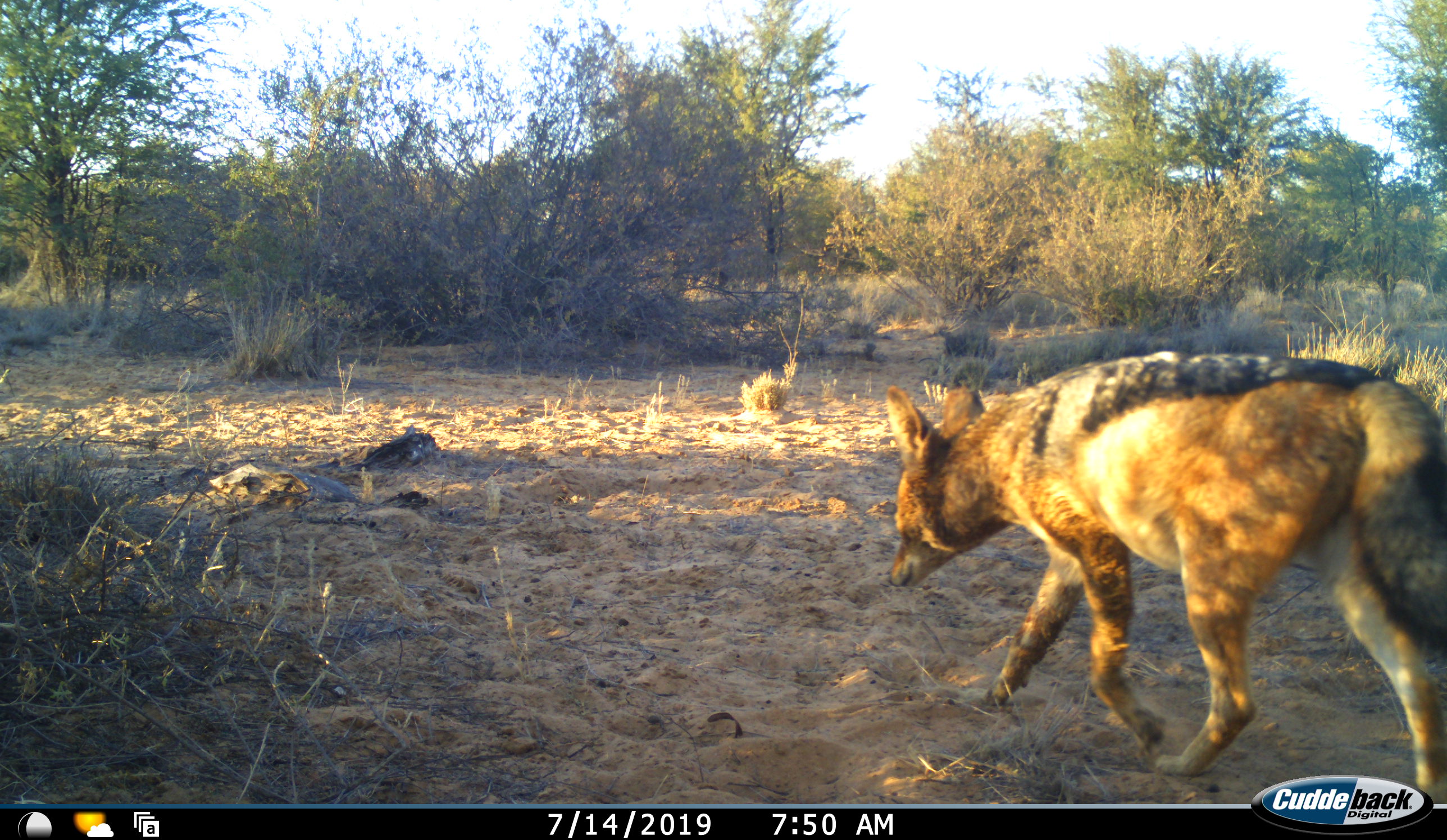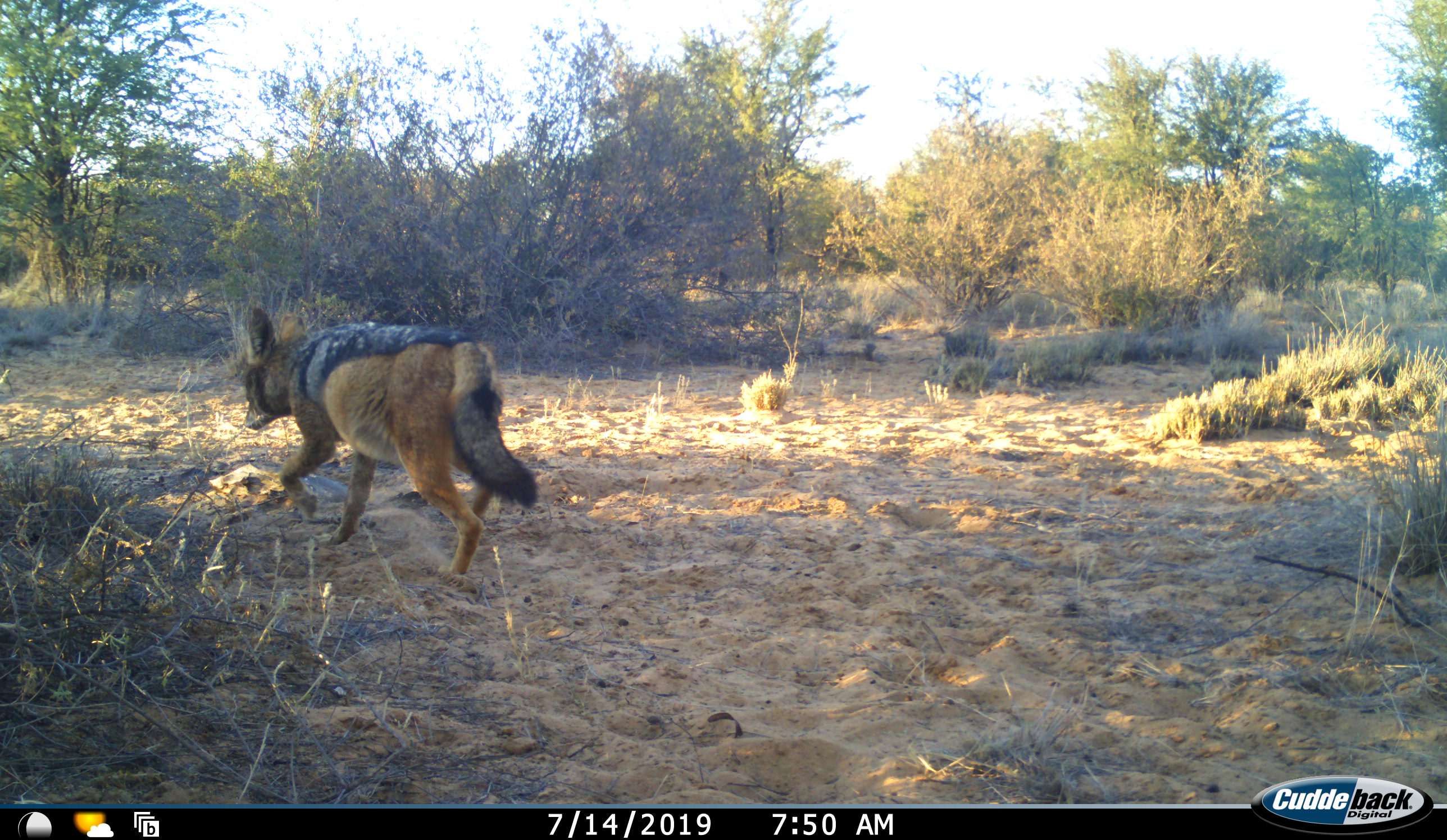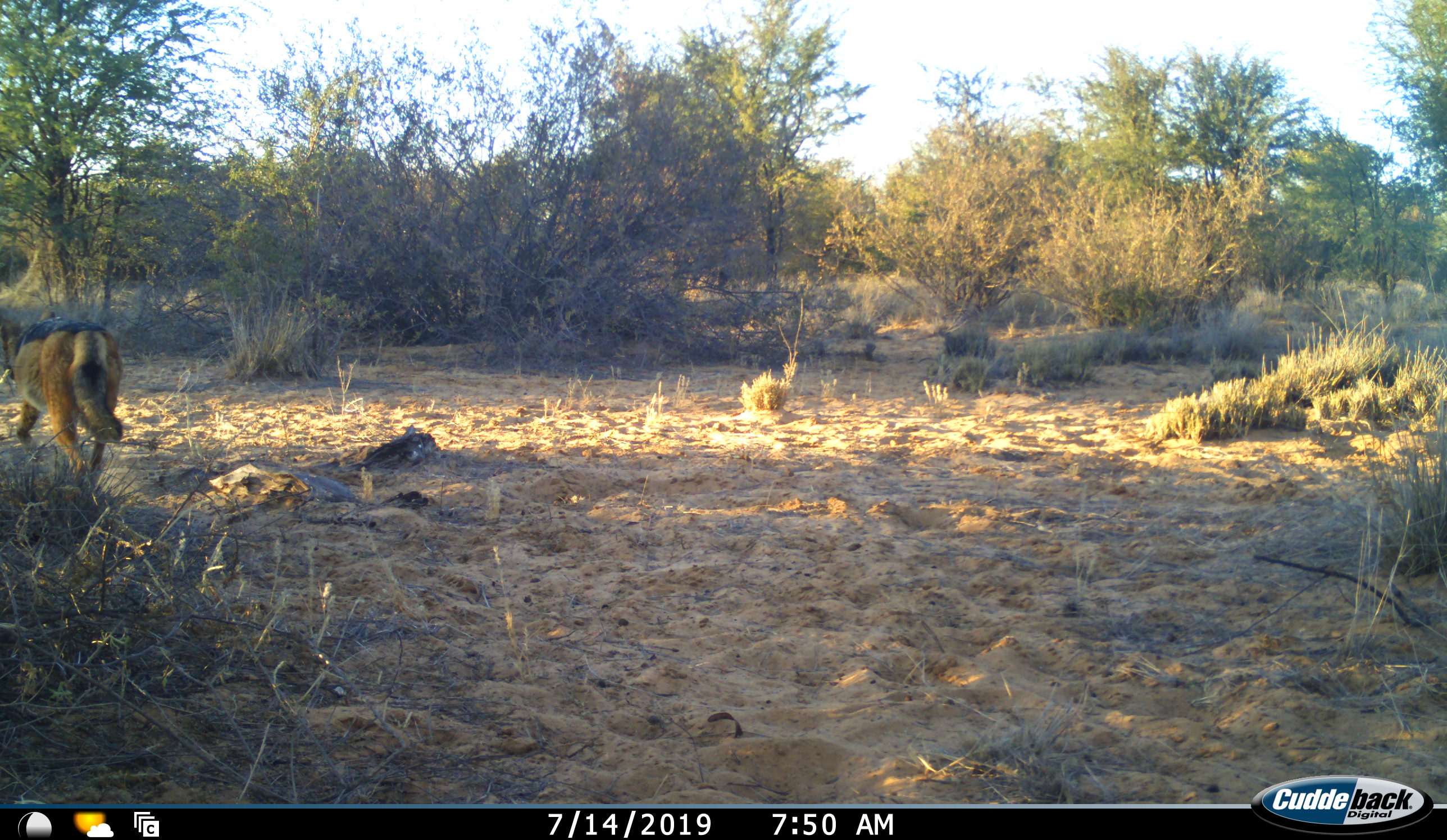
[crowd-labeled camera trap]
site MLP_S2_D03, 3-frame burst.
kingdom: Animalia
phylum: Chordata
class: Mammalia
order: Carnivora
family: Canidae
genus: Lupulella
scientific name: Lupulella mesomelas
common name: black-backed jackal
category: jackalblackbacked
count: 1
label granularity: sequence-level